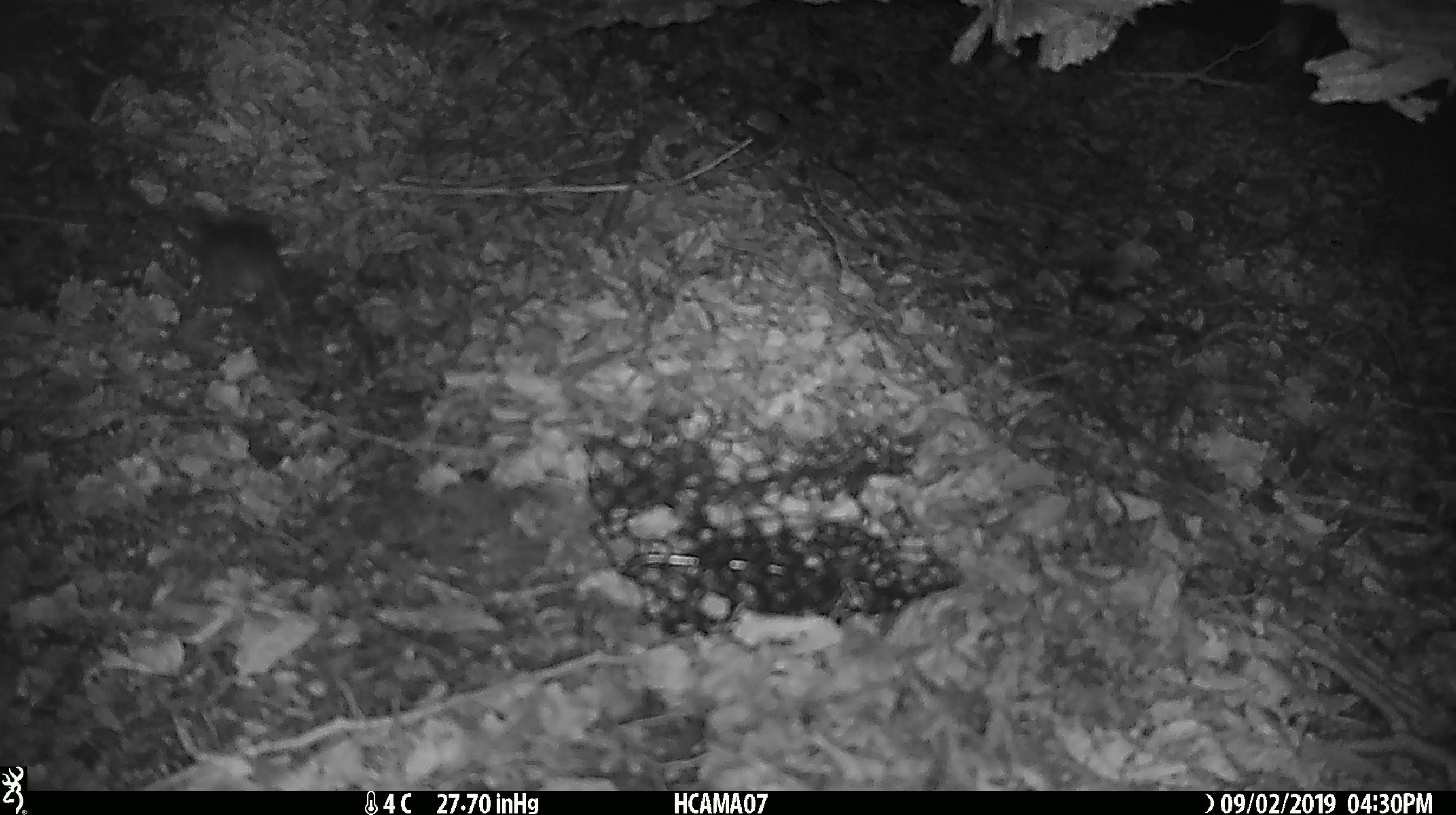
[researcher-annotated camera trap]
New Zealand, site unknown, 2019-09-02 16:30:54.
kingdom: Animalia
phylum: Chordata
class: Mammalia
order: Rodentia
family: Muridae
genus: Mus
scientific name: Mus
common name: mouse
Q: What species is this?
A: Mouse (Mus).